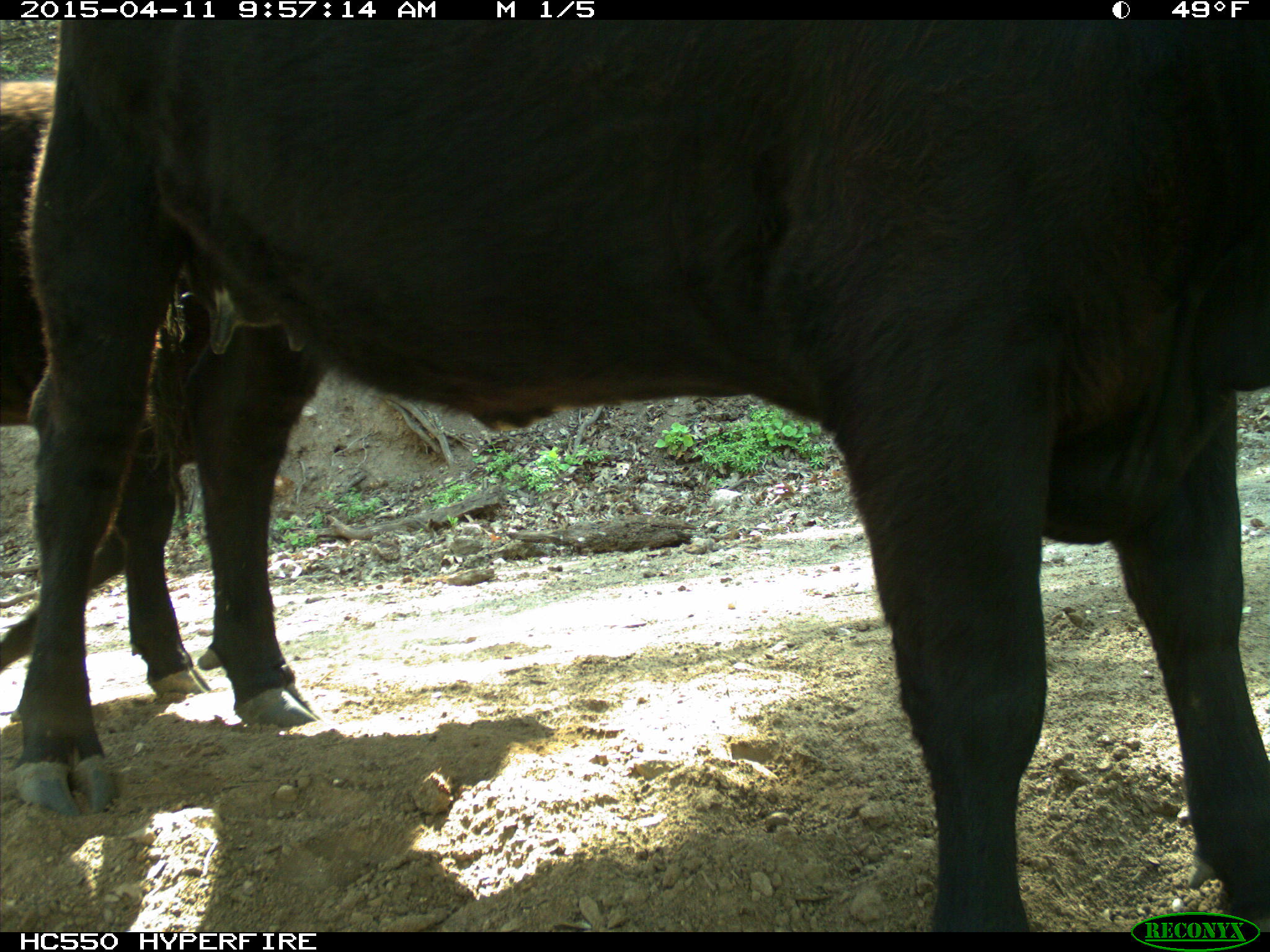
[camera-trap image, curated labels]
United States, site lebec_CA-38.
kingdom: Animalia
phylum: Chordata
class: Mammalia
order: Artiodactyla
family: Bovidae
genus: Bos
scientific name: Bos taurus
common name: domestic cow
Bos taurus (domestic cow).